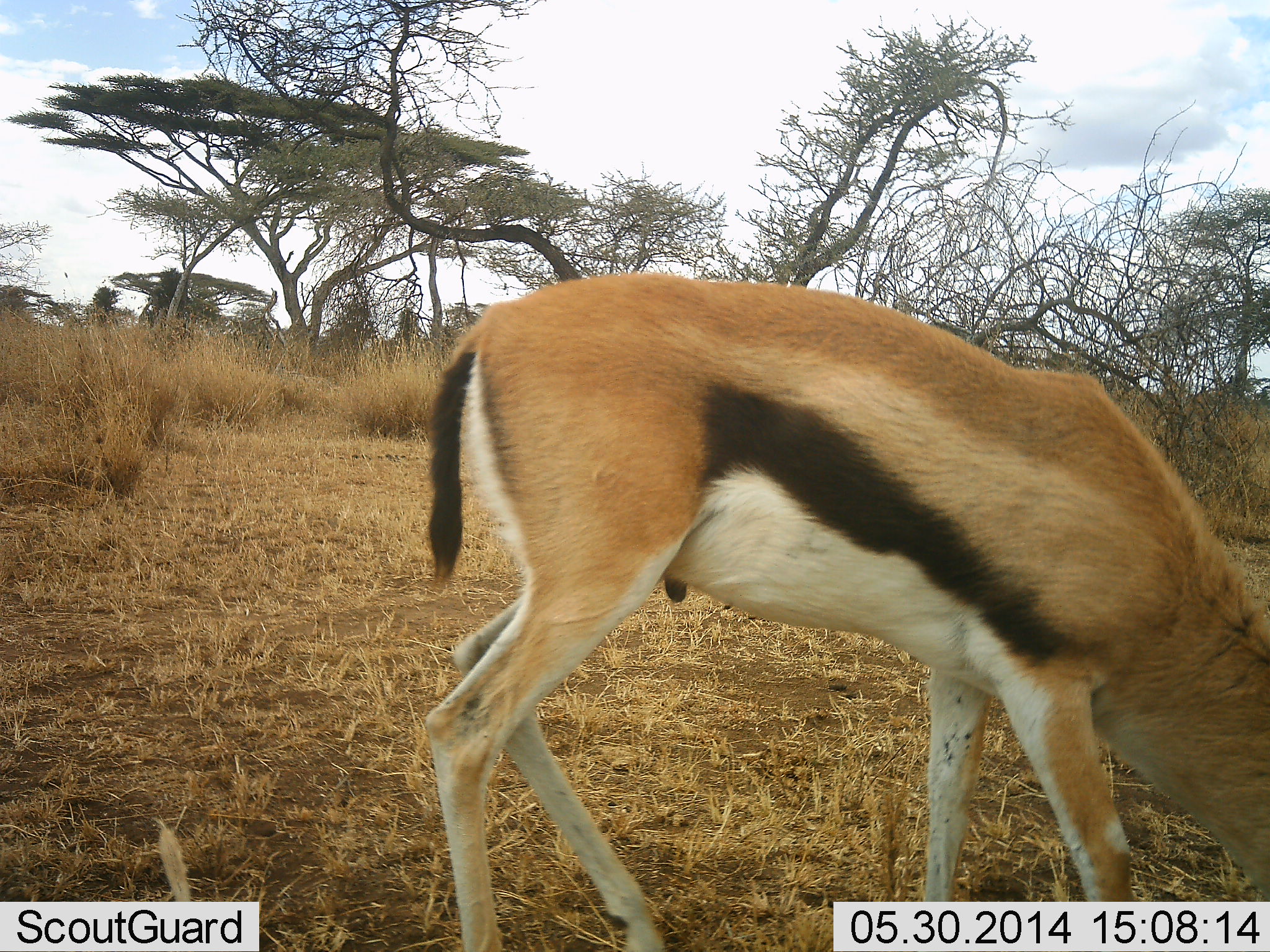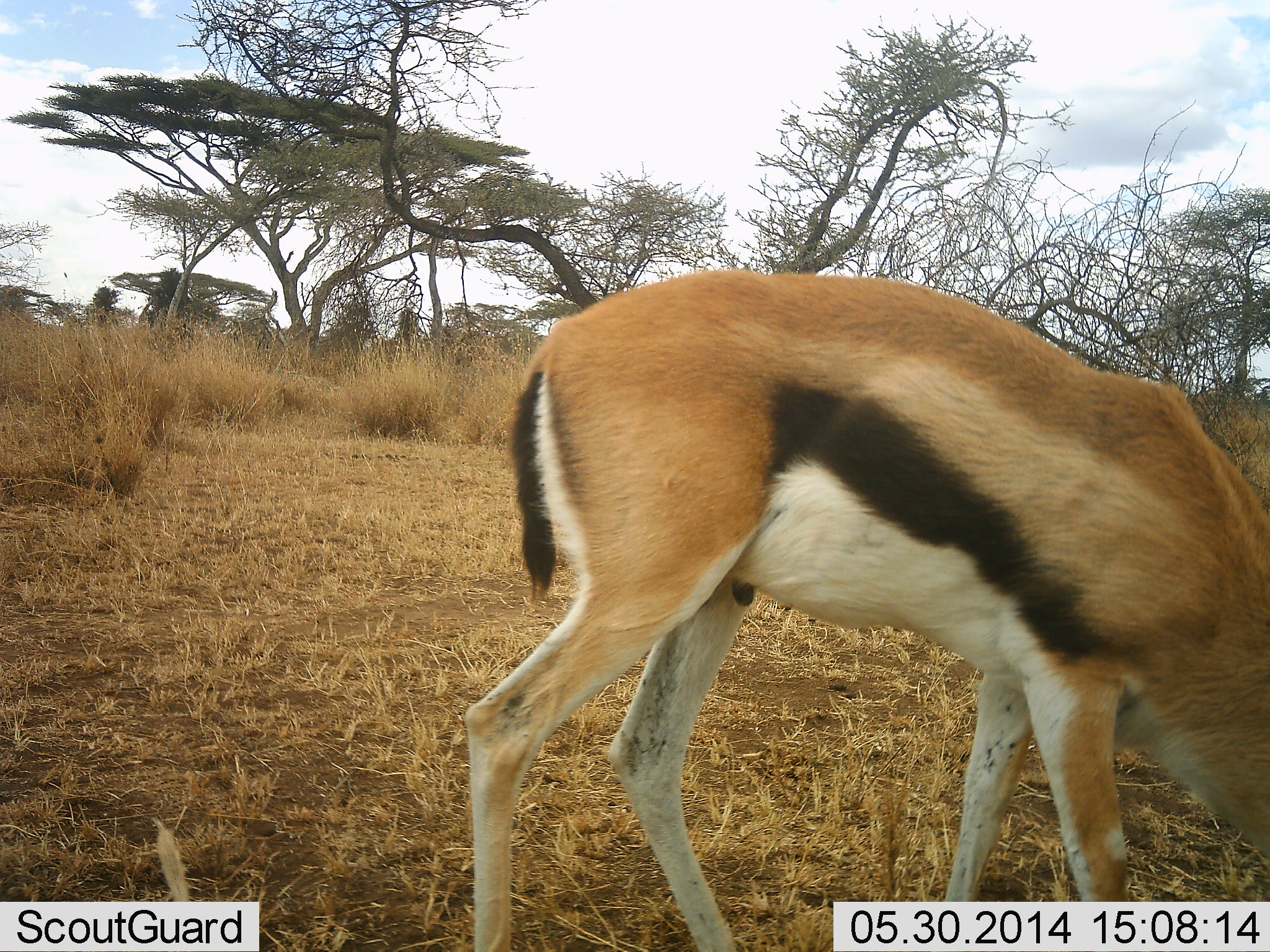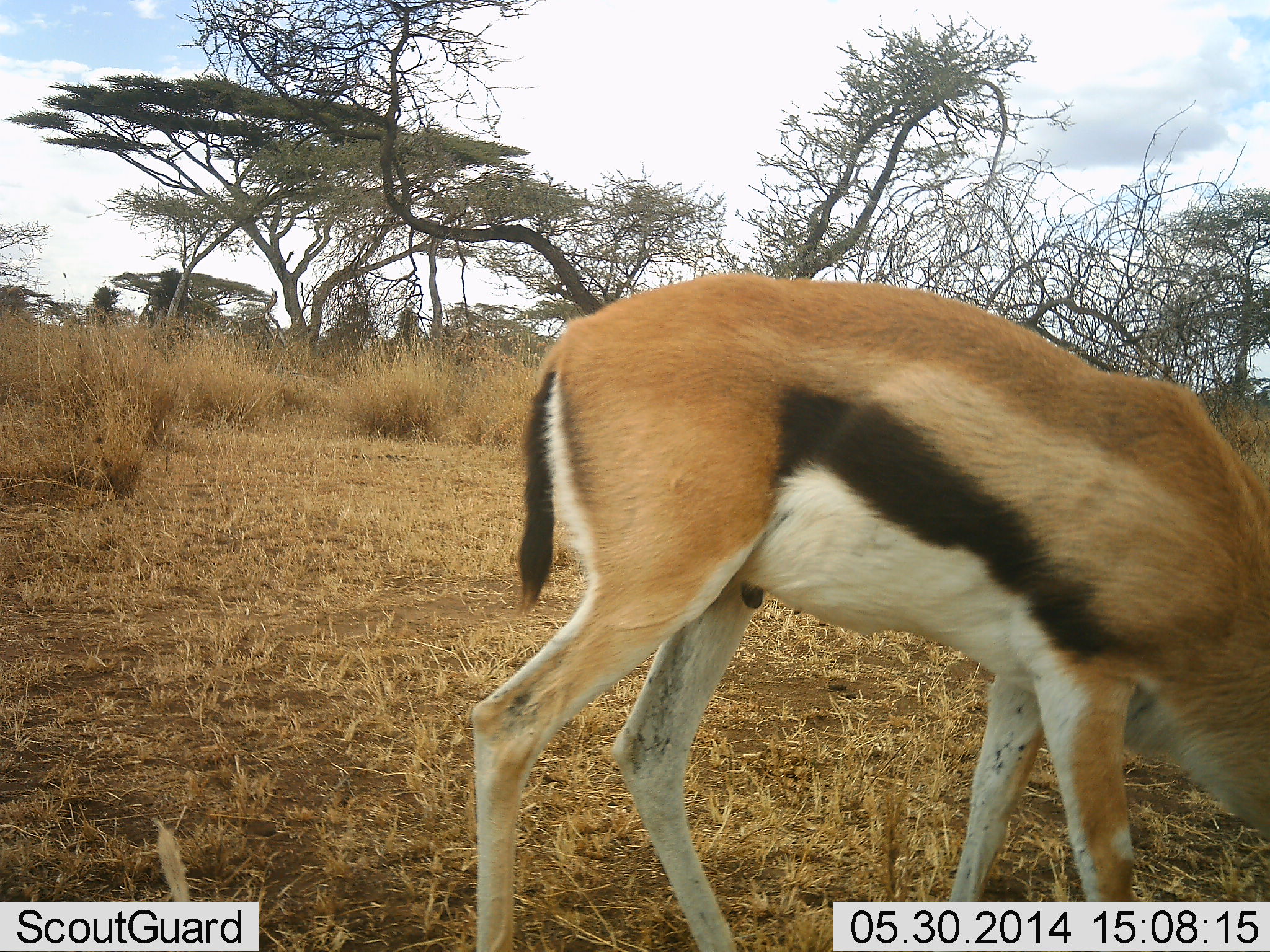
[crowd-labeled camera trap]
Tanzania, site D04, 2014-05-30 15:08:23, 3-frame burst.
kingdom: Animalia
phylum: Chordata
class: Mammalia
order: Artiodactyla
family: Bovidae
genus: Eudorcas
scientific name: Eudorcas thomsonii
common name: thomson's gazelle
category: gazellethomsons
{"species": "gazellethomsons (thomson's gazelle) (Eudorcas thomsonii)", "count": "1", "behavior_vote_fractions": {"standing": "32%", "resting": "3%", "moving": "6%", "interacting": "0%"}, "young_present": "0%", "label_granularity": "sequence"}